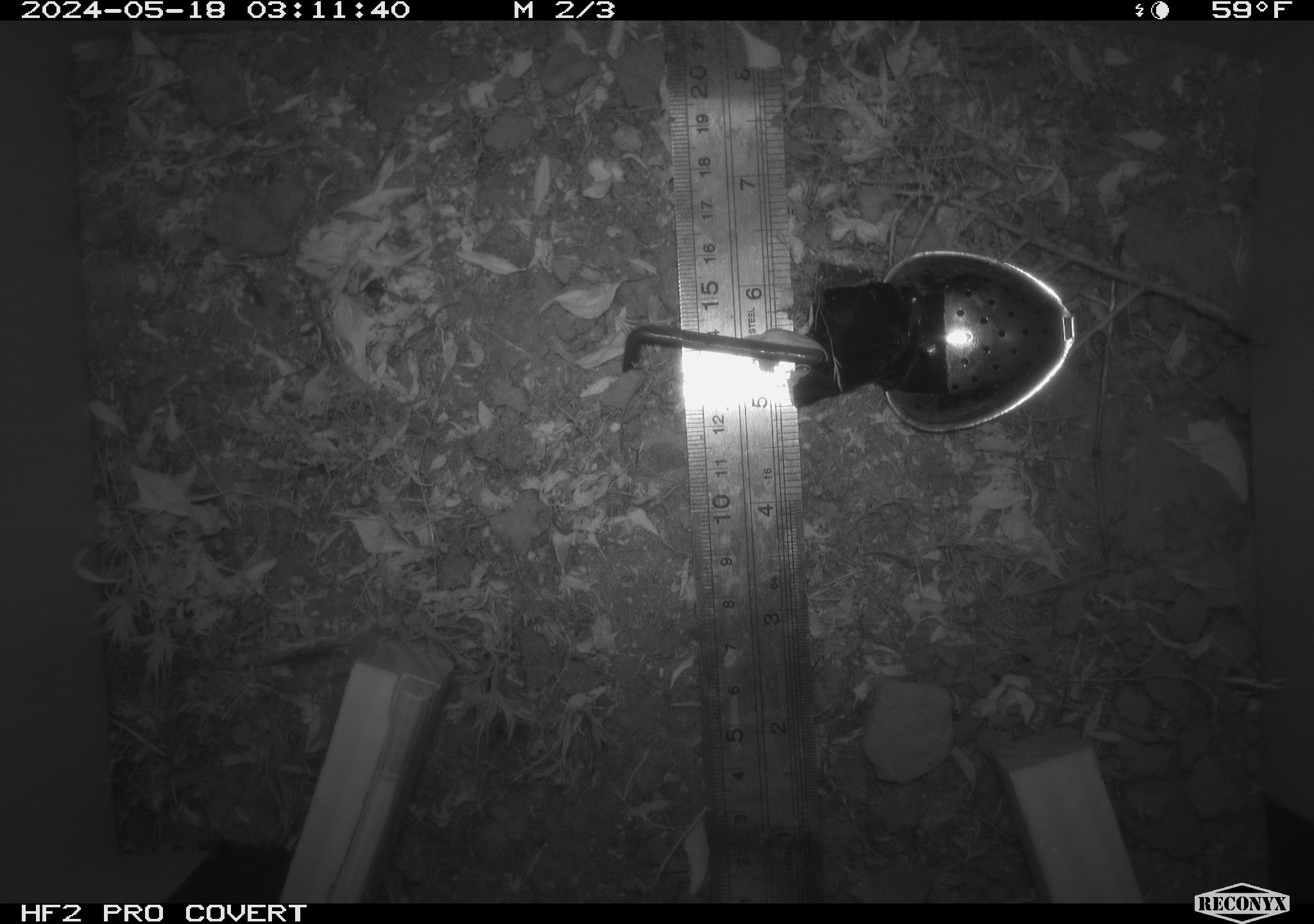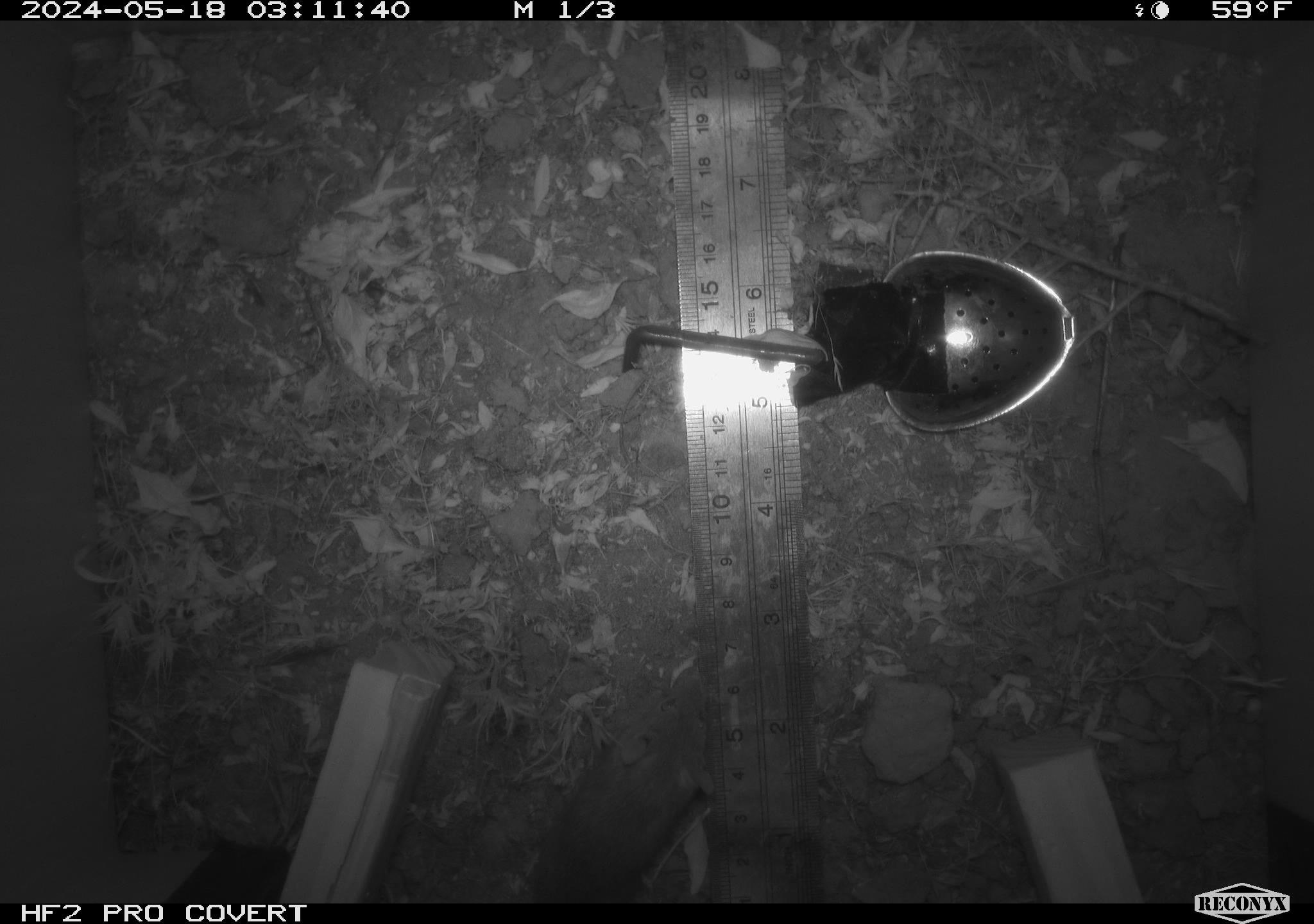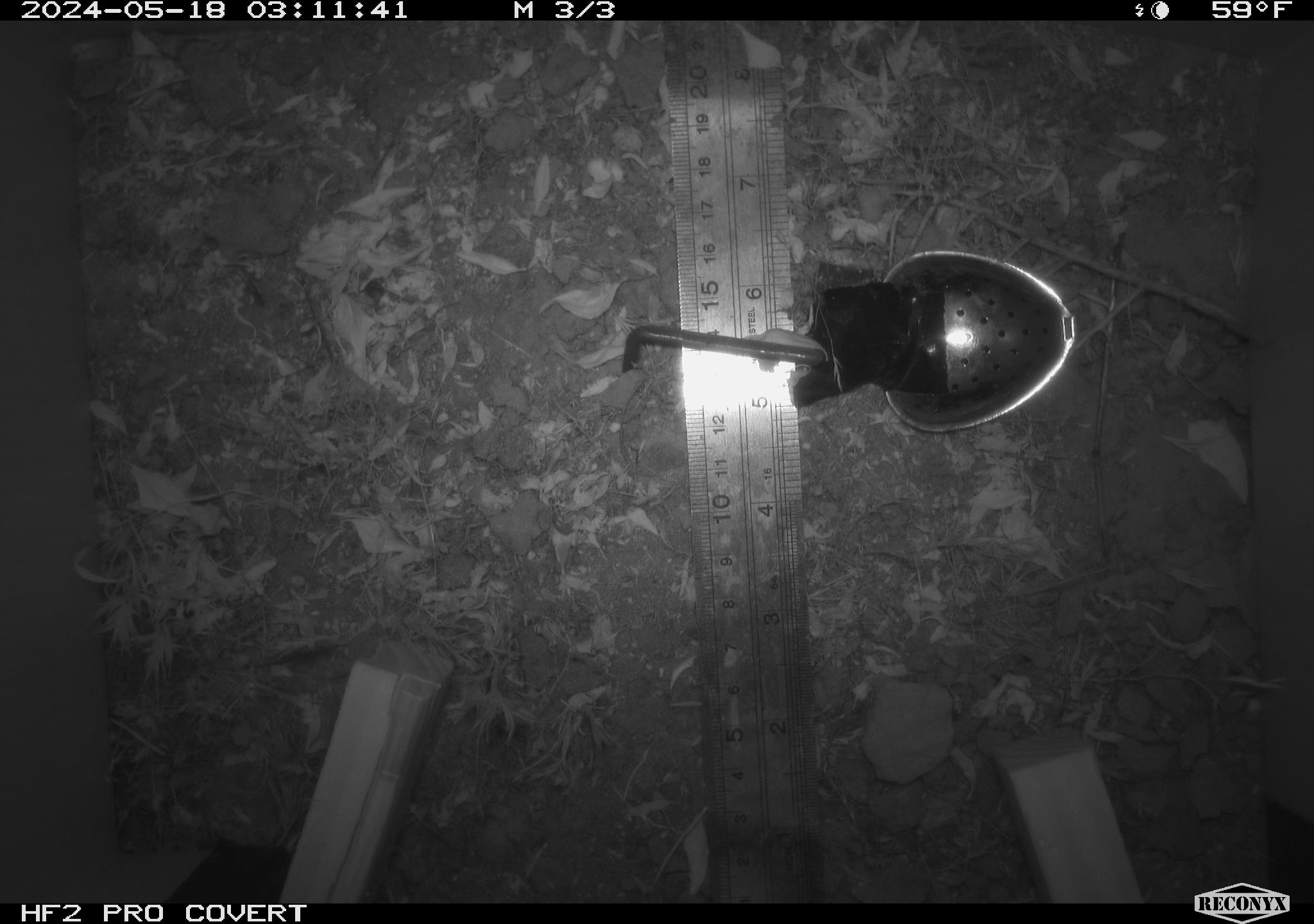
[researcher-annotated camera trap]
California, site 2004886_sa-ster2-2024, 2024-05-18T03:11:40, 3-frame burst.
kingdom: Animalia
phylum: Chordata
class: Mammalia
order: Rodentia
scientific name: Rodentia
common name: mouse species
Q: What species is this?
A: Mouse species (Rodentia).